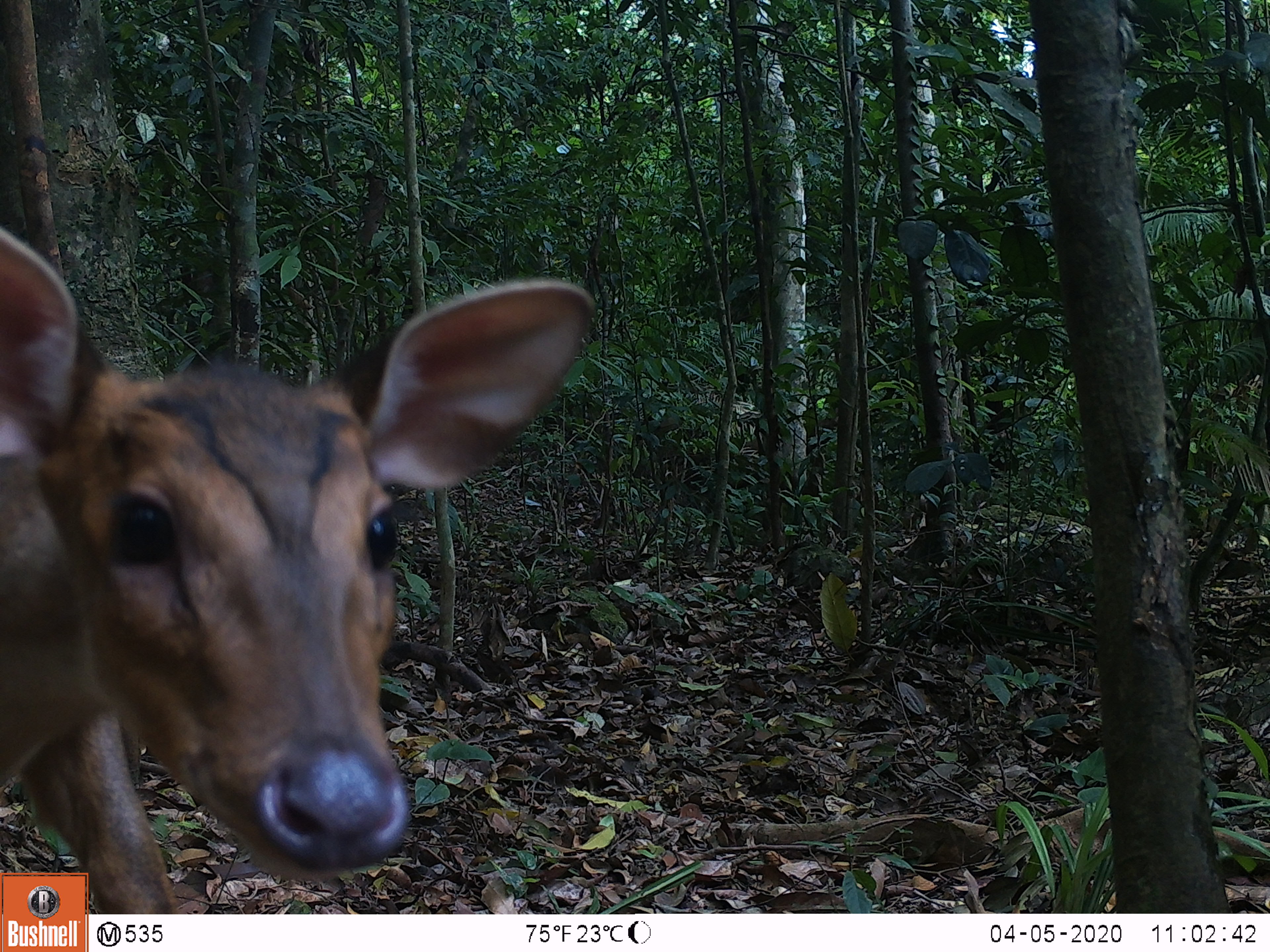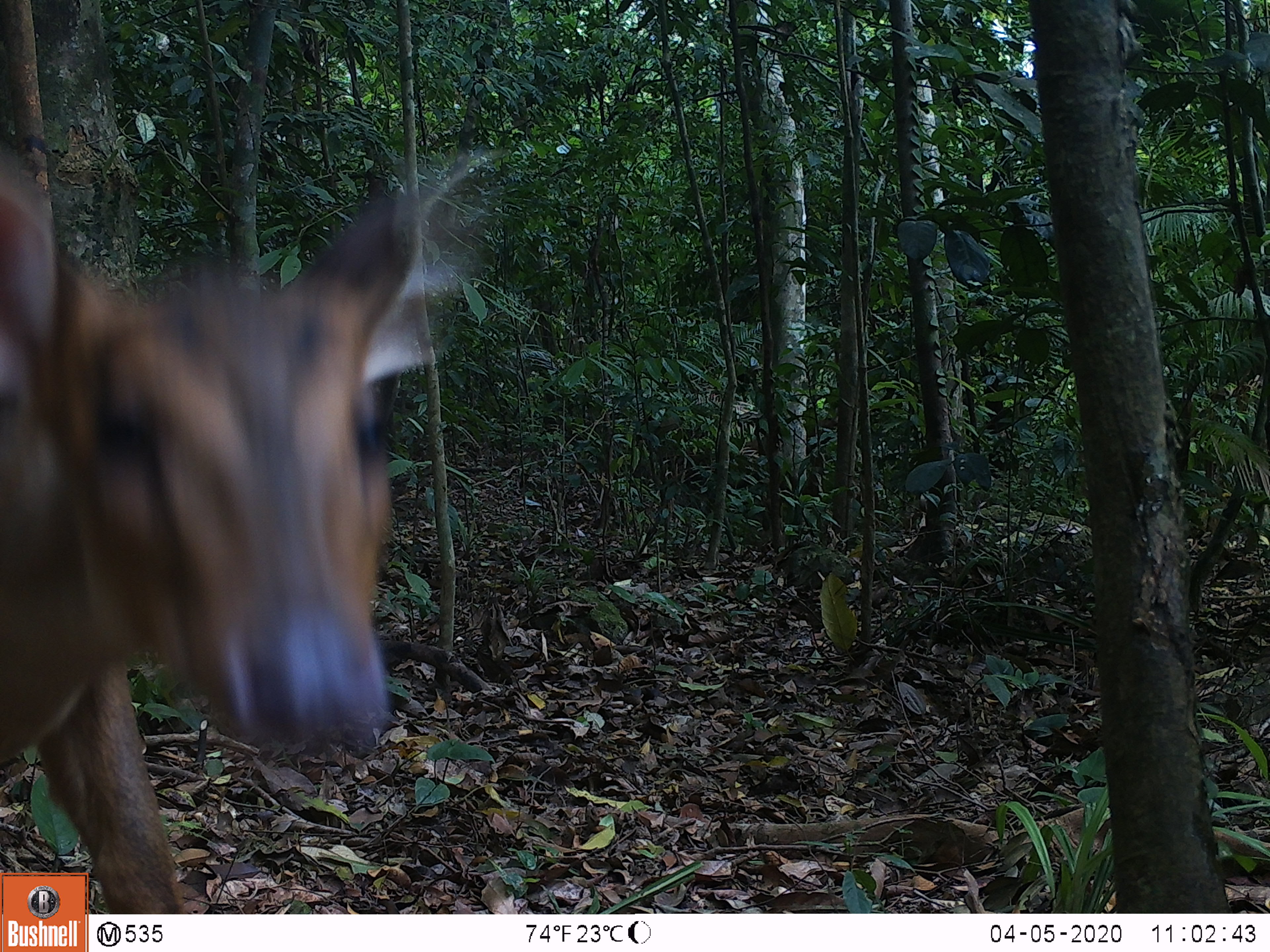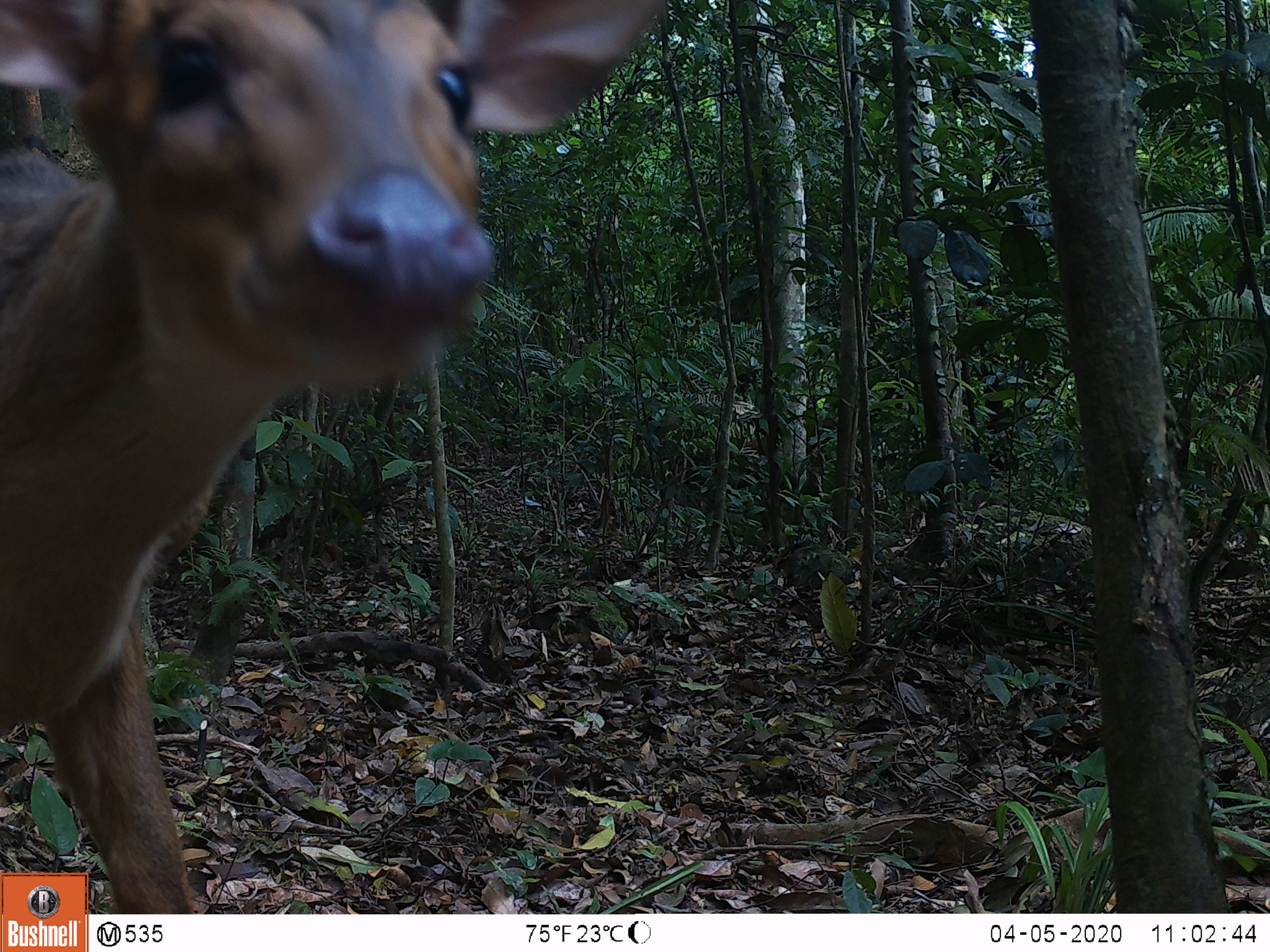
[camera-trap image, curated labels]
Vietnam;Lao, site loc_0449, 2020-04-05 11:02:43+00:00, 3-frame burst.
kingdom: Animalia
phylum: Chordata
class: Mammalia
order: Artiodactyla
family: Cervidae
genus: Muntiacus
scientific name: Muntiacus vuquangensis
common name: large-antlered muntjac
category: large antlered muntjac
Large antlered muntjac (large-antlered muntjac) (Muntiacus vuquangensis). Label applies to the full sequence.